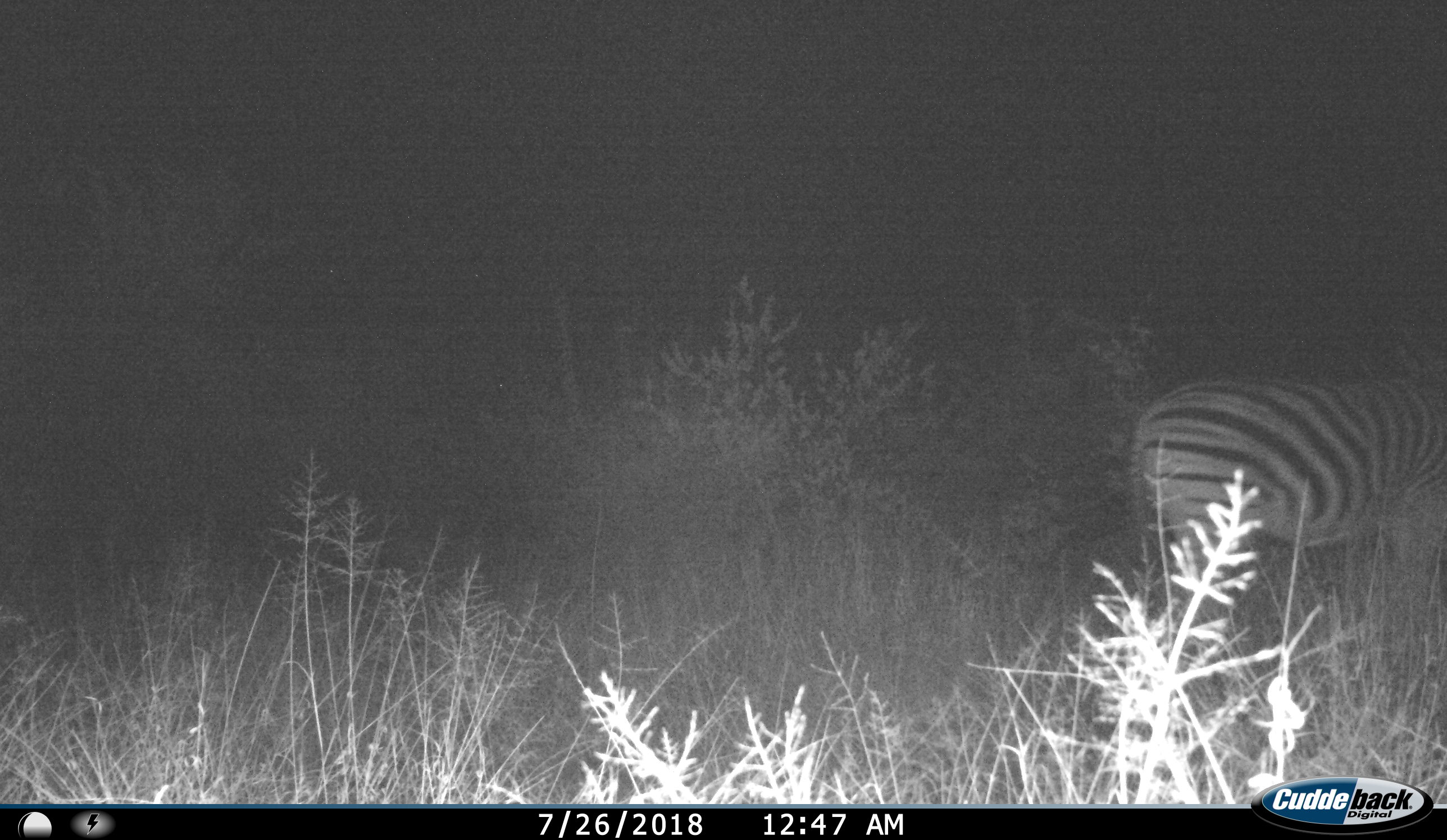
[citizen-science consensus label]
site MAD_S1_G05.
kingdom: Animalia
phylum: Chordata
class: Mammalia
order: Perissodactyla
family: Equidae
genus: Equus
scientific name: Equus quagga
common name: plains zebra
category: zebraplains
Zebraplains (plains zebra) (Equus quagga), count 1. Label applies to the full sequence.